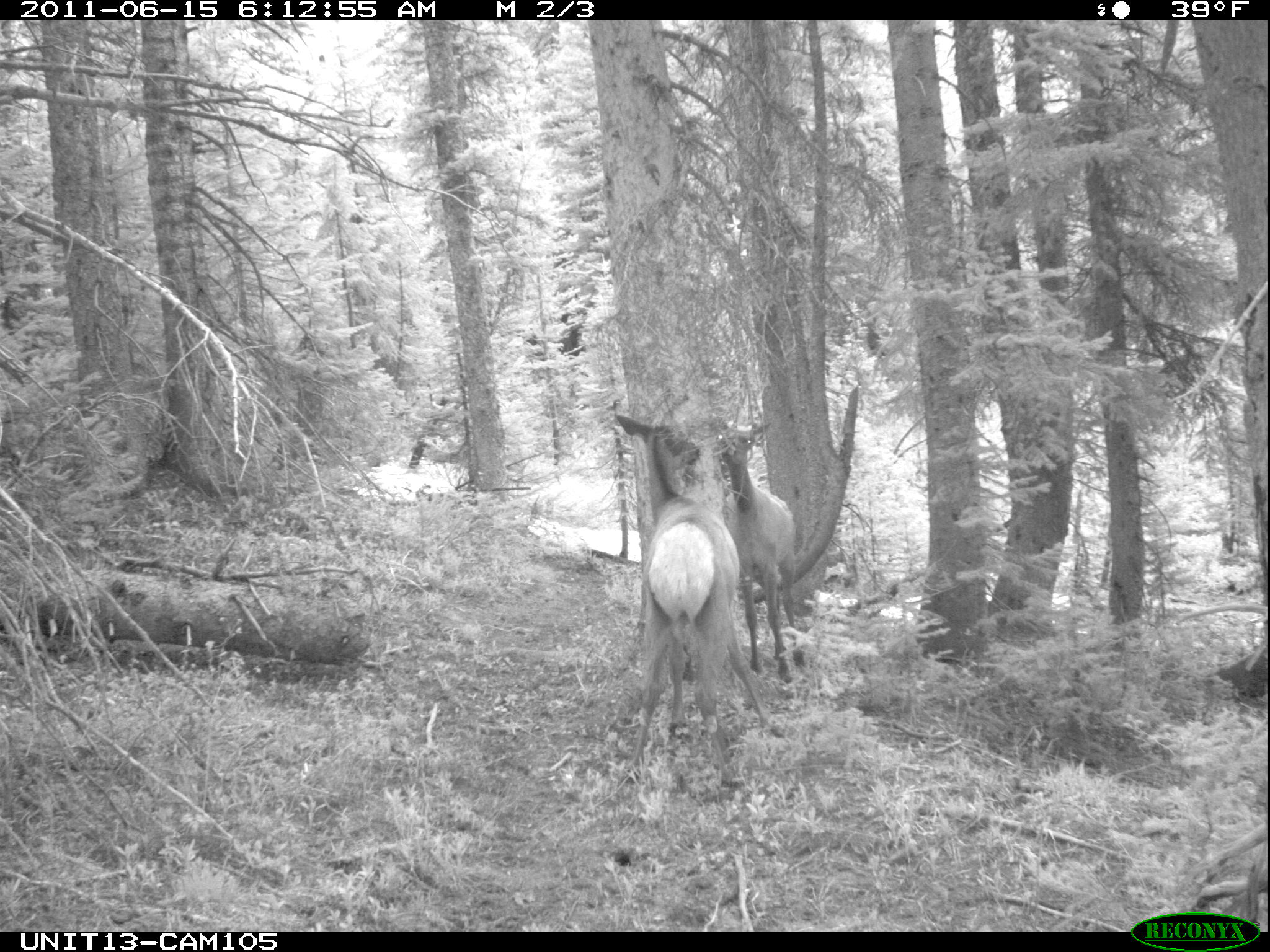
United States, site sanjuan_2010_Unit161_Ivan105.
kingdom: Animalia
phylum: Chordata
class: Mammalia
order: Artiodactyla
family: Cervidae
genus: Cervus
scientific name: Cervus elaphus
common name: red deer